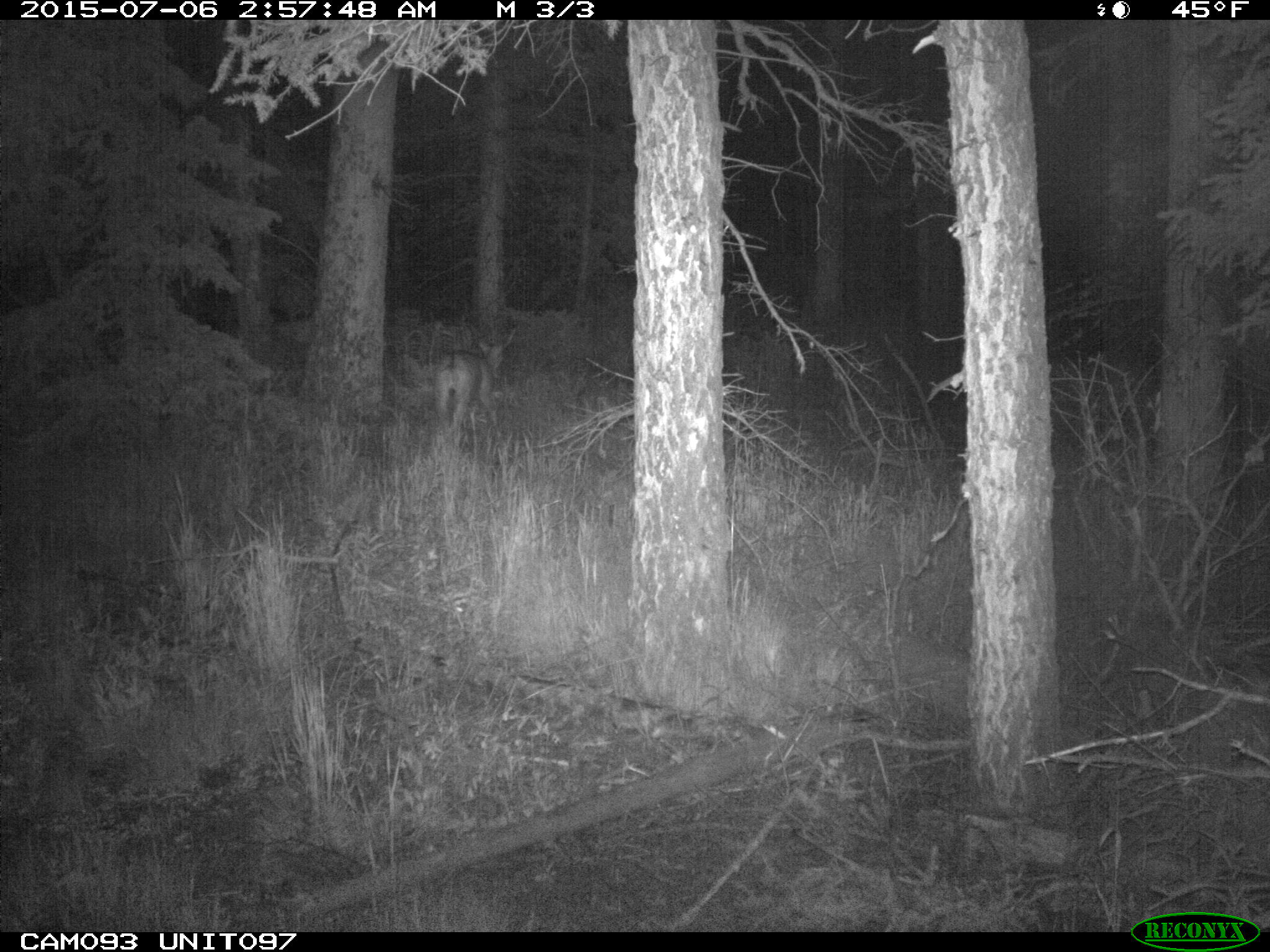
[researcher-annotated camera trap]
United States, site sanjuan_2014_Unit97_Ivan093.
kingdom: Animalia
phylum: Chordata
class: Mammalia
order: Artiodactyla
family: Cervidae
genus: Odocoileus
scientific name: Odocoileus hemionus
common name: mule deer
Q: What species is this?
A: Odocoileus hemionus (mule deer).